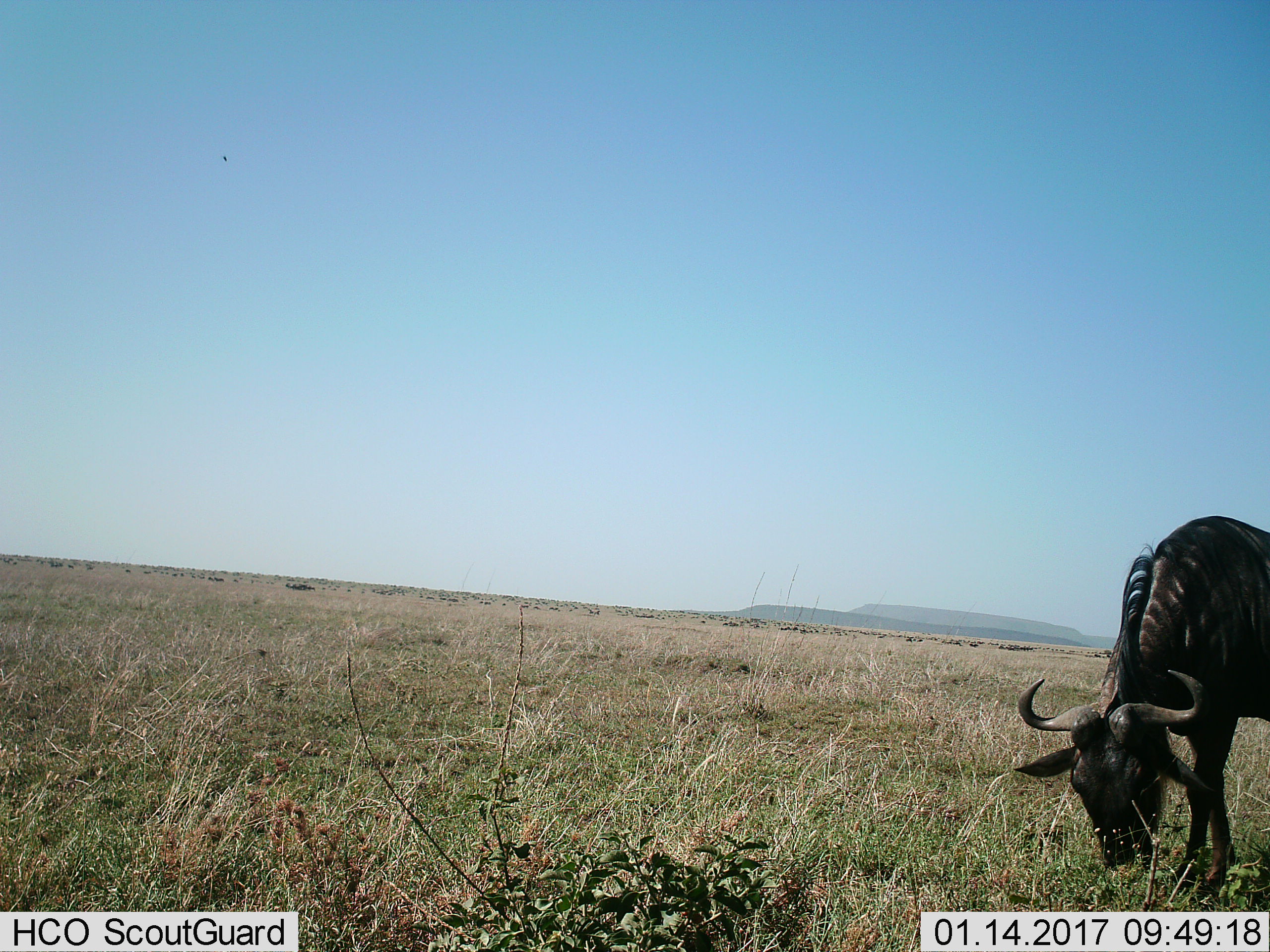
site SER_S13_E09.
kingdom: Animalia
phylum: Chordata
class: Mammalia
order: Artiodactyla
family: Bovidae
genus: Connochaetes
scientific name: Connochaetes taurinus taurinus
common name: blue wildebeest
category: wildebeestblue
Wildebeestblue (blue wildebeest) (Connochaetes taurinus taurinus), count 1. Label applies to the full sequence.